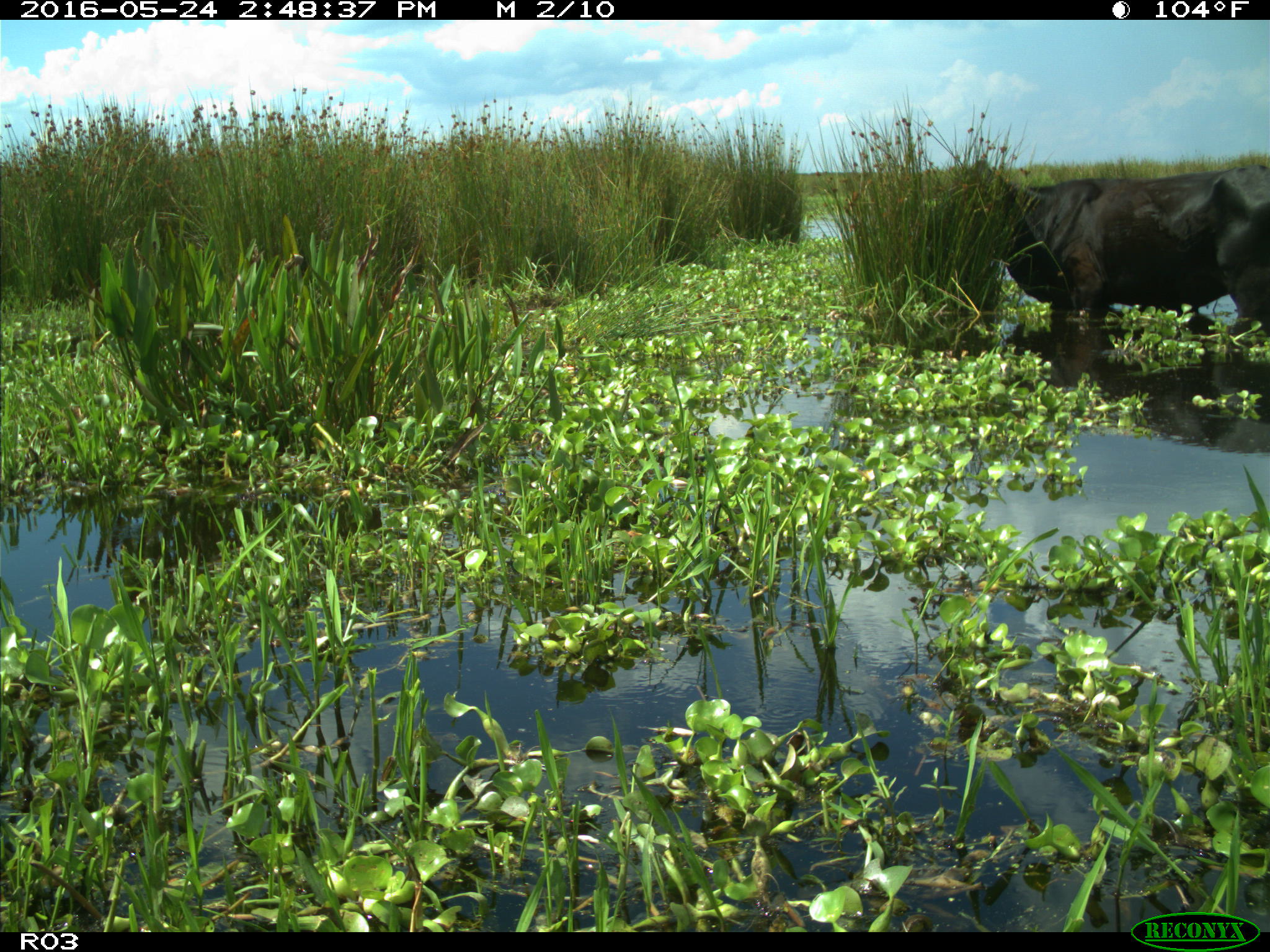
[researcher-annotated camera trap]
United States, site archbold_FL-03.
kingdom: Animalia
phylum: Chordata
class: Mammalia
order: Artiodactyla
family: Bovidae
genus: Bos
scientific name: Bos taurus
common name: domestic cow